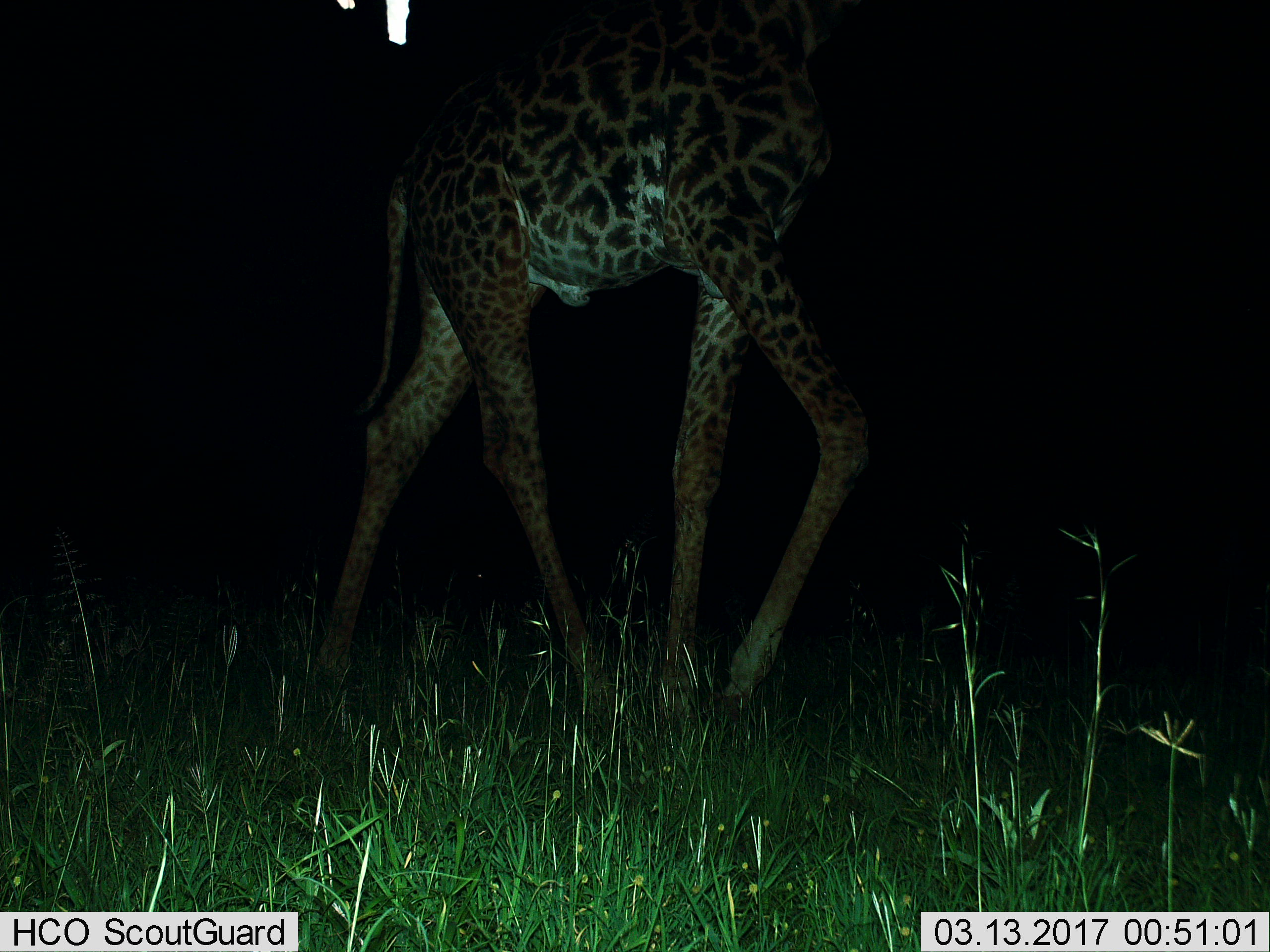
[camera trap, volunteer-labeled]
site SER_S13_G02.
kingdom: Animalia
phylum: Chordata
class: Mammalia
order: Artiodactyla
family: Giraffidae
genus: Giraffa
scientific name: Giraffa camelopardalis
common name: giraffe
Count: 1.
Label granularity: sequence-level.